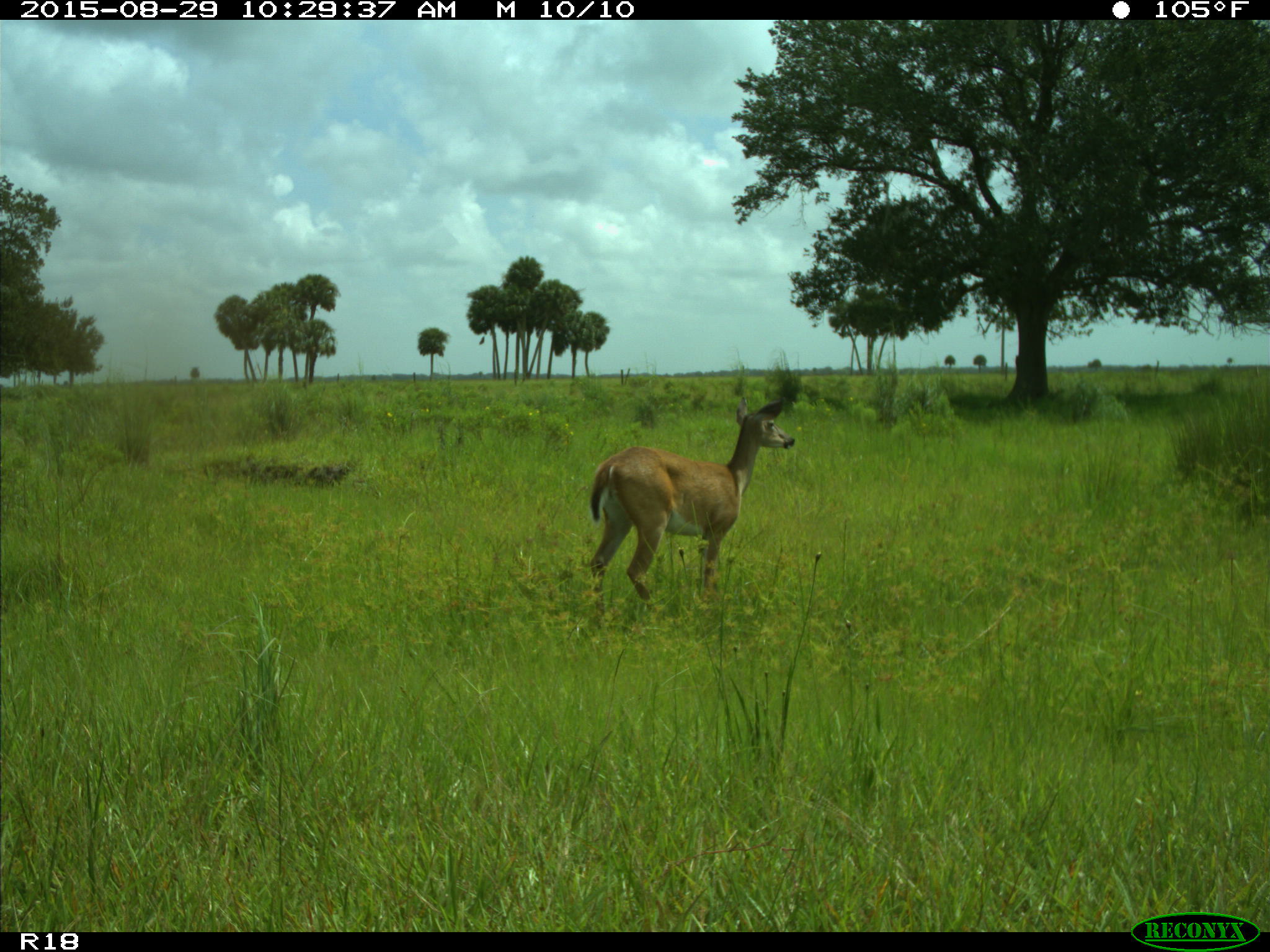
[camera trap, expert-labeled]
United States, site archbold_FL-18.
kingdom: Animalia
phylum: Chordata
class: Mammalia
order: Artiodactyla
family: Cervidae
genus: Odocoileus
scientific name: Odocoileus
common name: deer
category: unidentified deer